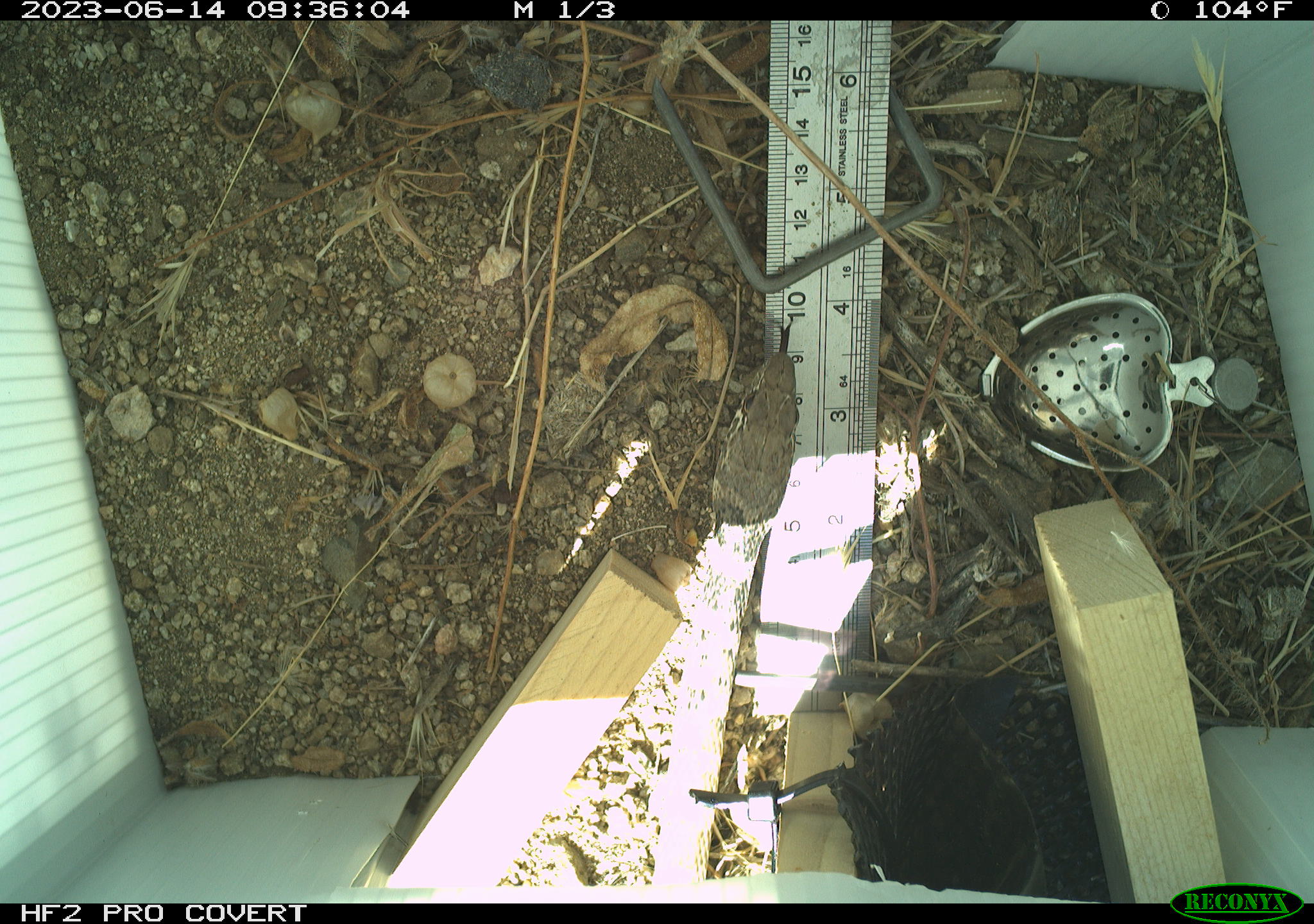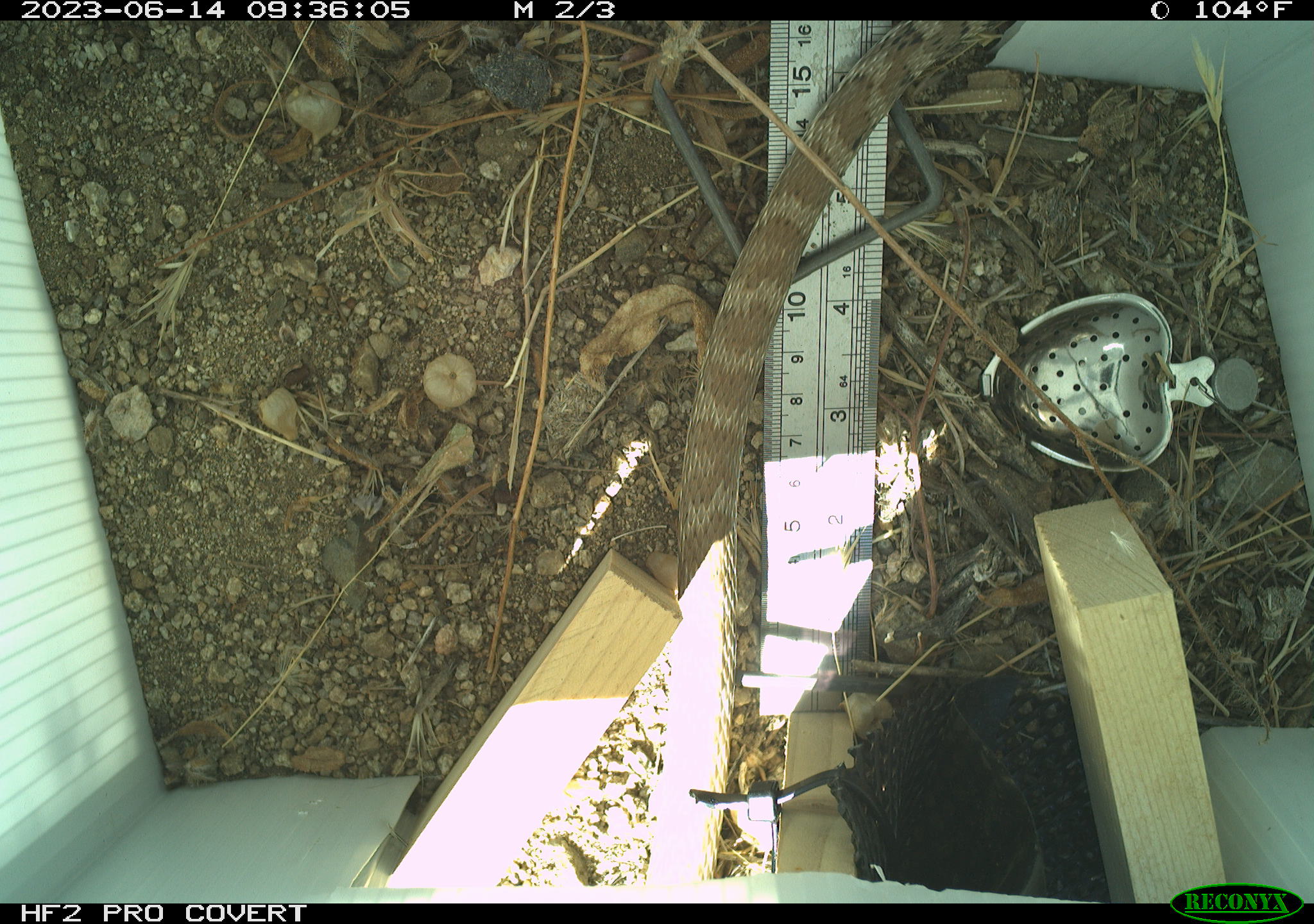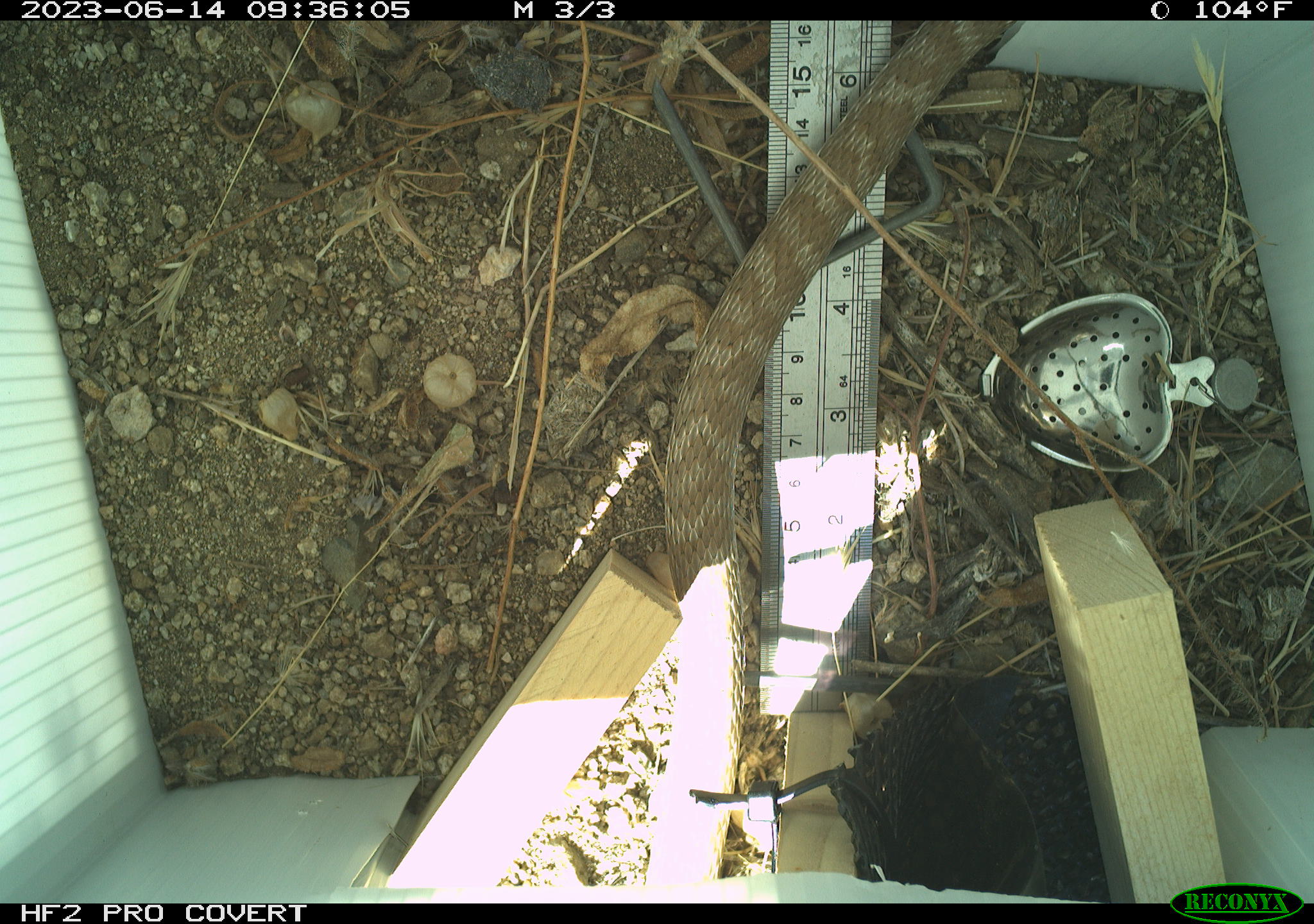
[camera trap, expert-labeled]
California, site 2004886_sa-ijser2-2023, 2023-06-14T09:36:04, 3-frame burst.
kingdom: Animalia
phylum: Chordata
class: Reptilia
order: Squamata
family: Colubridae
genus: Masticophis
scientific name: Masticophis flagellum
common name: coachwhip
Coachwhip (Masticophis flagellum).